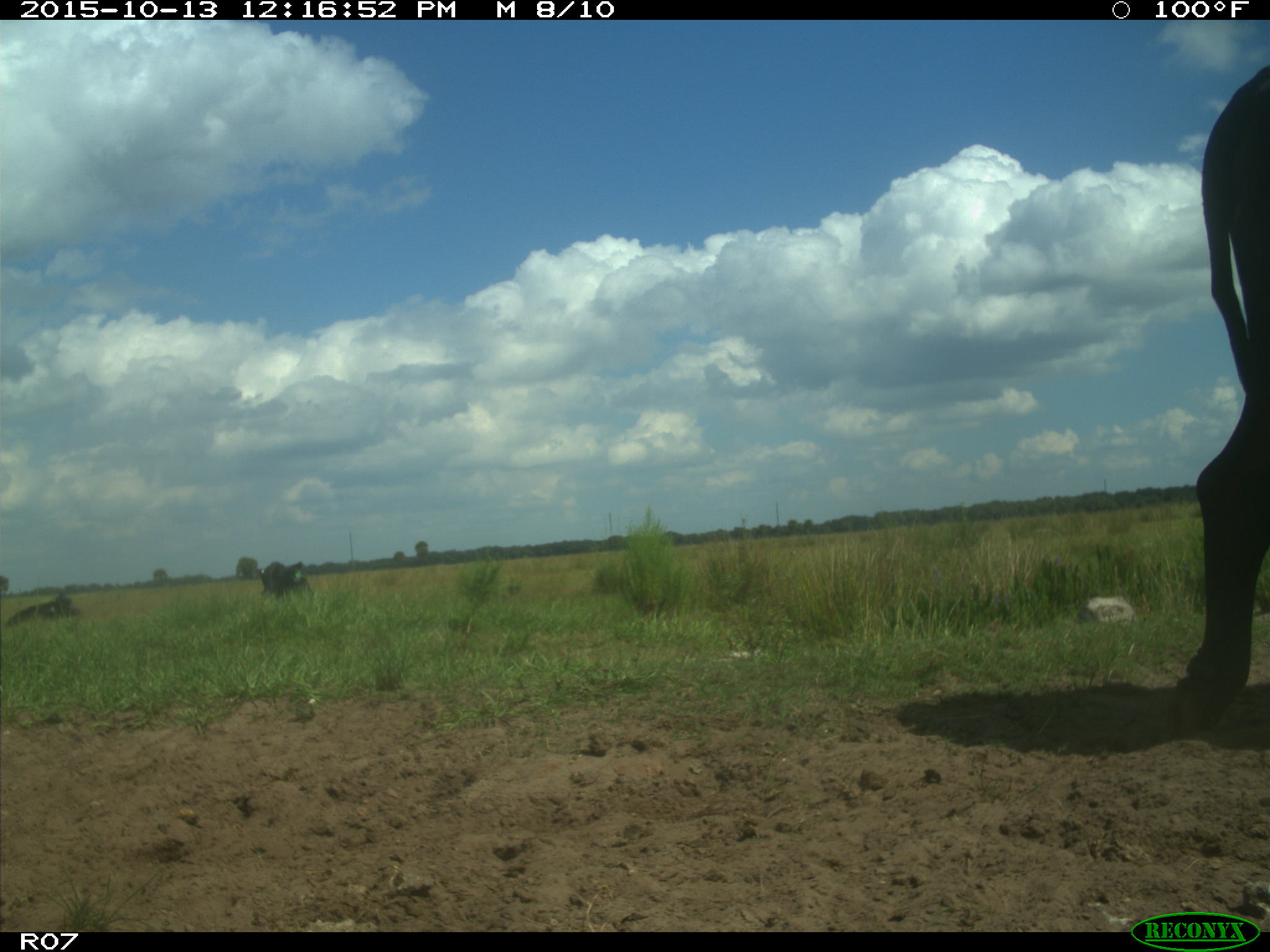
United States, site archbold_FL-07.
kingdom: Animalia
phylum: Chordata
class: Mammalia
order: Artiodactyla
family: Bovidae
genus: Bos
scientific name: Bos taurus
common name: domestic cow